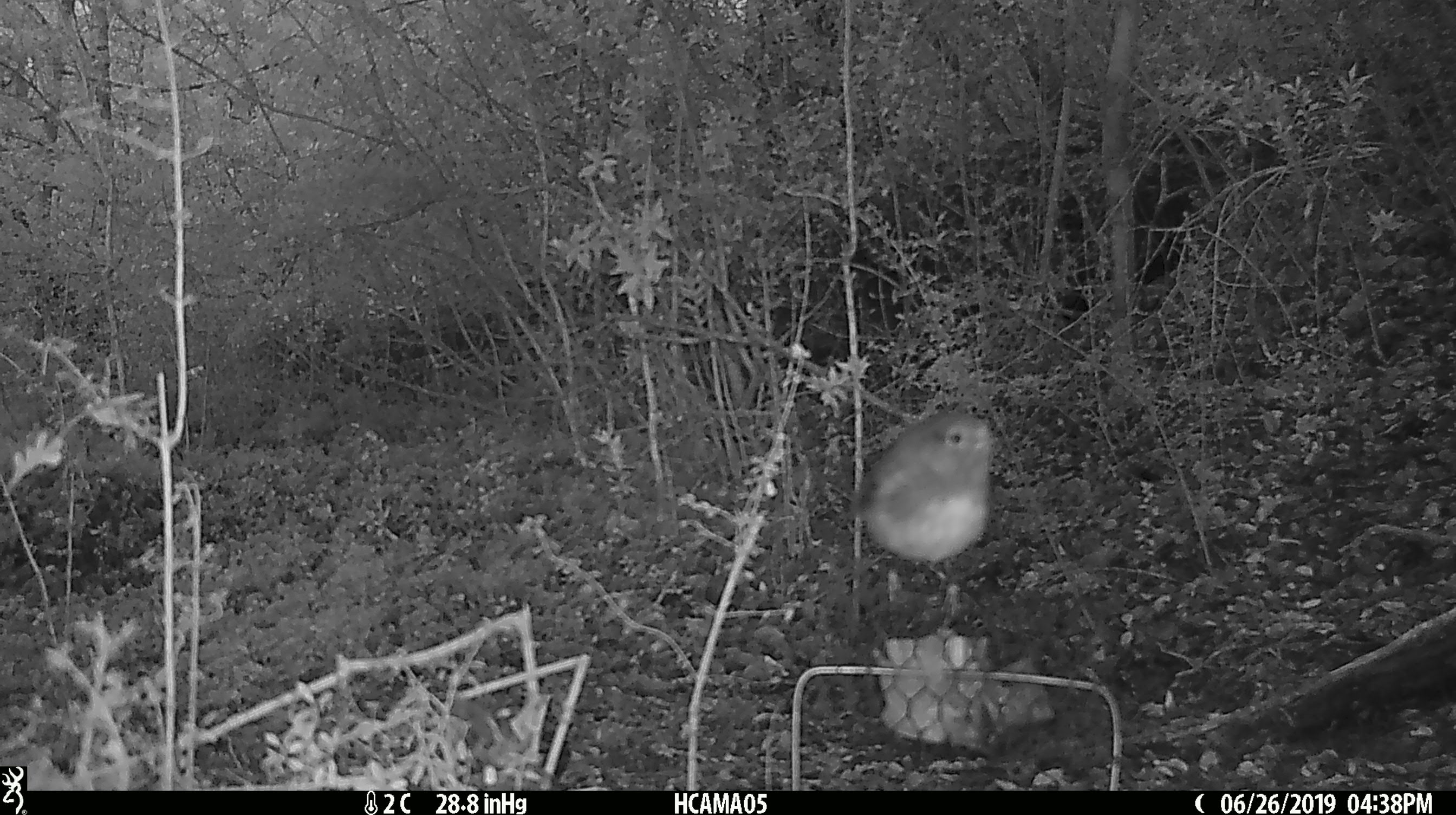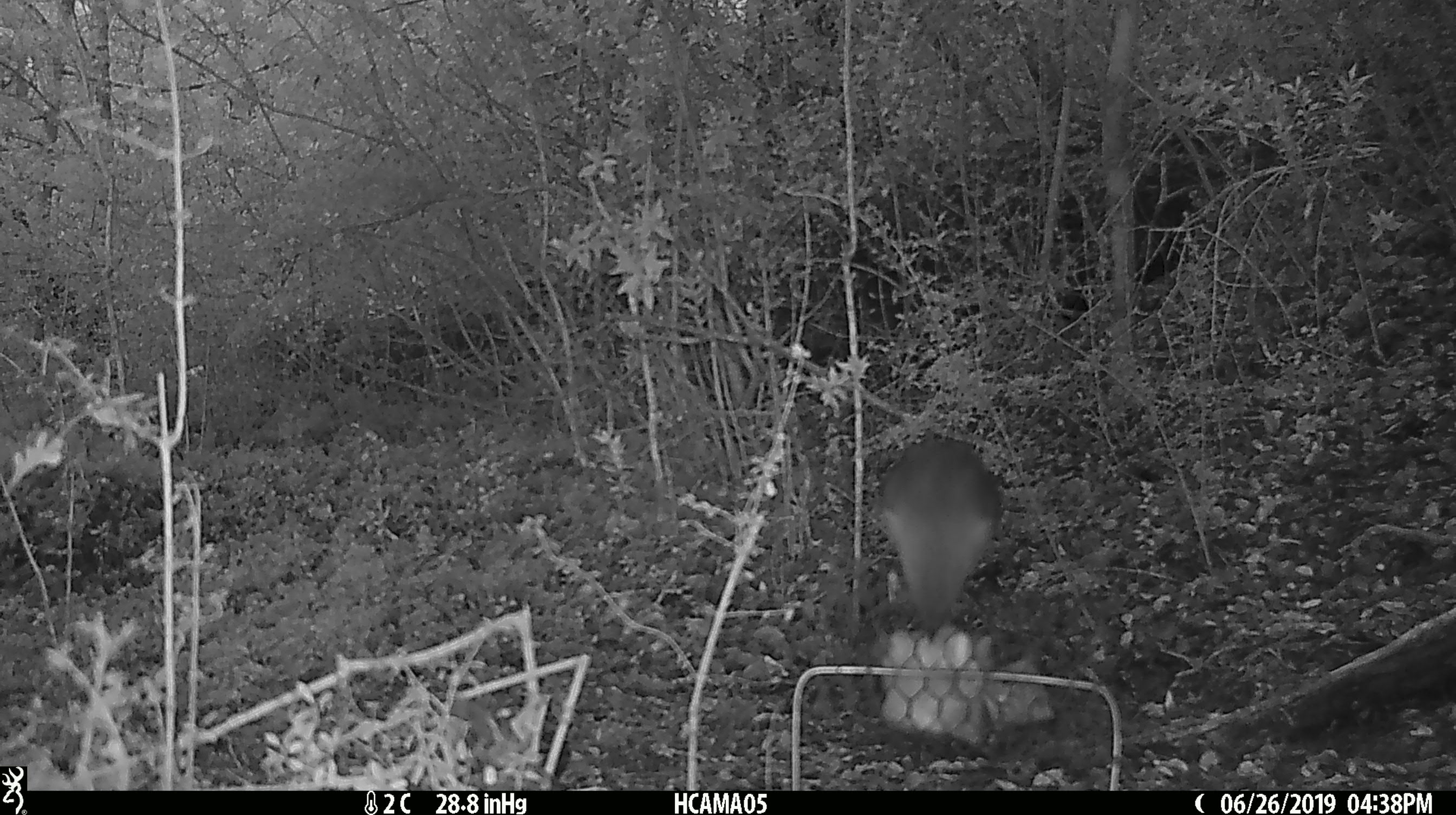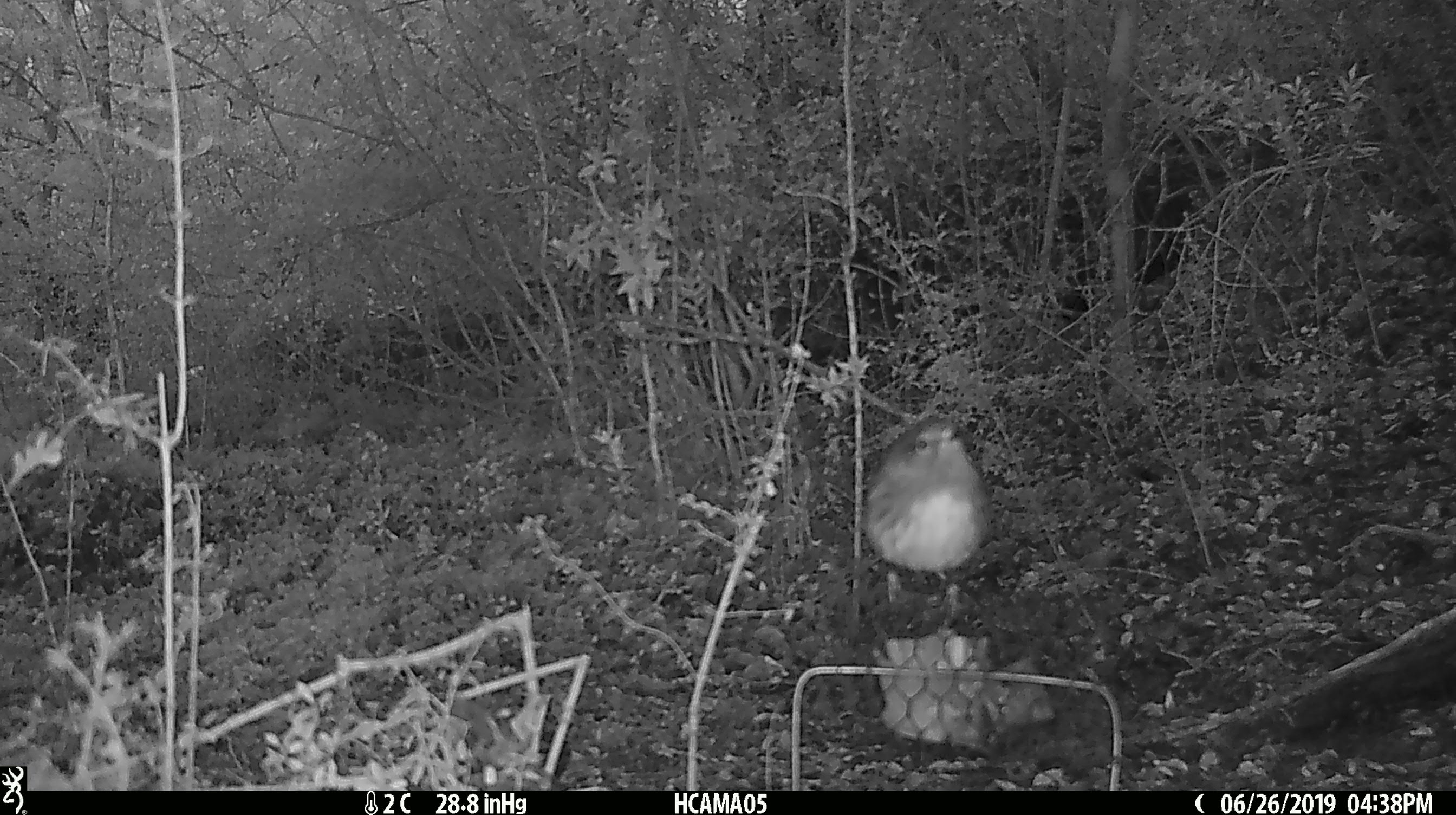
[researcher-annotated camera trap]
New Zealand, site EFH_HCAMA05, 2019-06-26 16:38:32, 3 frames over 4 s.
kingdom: Animalia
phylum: Chordata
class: Aves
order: Passeriformes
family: Petroicidae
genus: Petroica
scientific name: Petroica australis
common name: new zealand robin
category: robin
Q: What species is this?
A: Robin (new zealand robin) (Petroica australis).